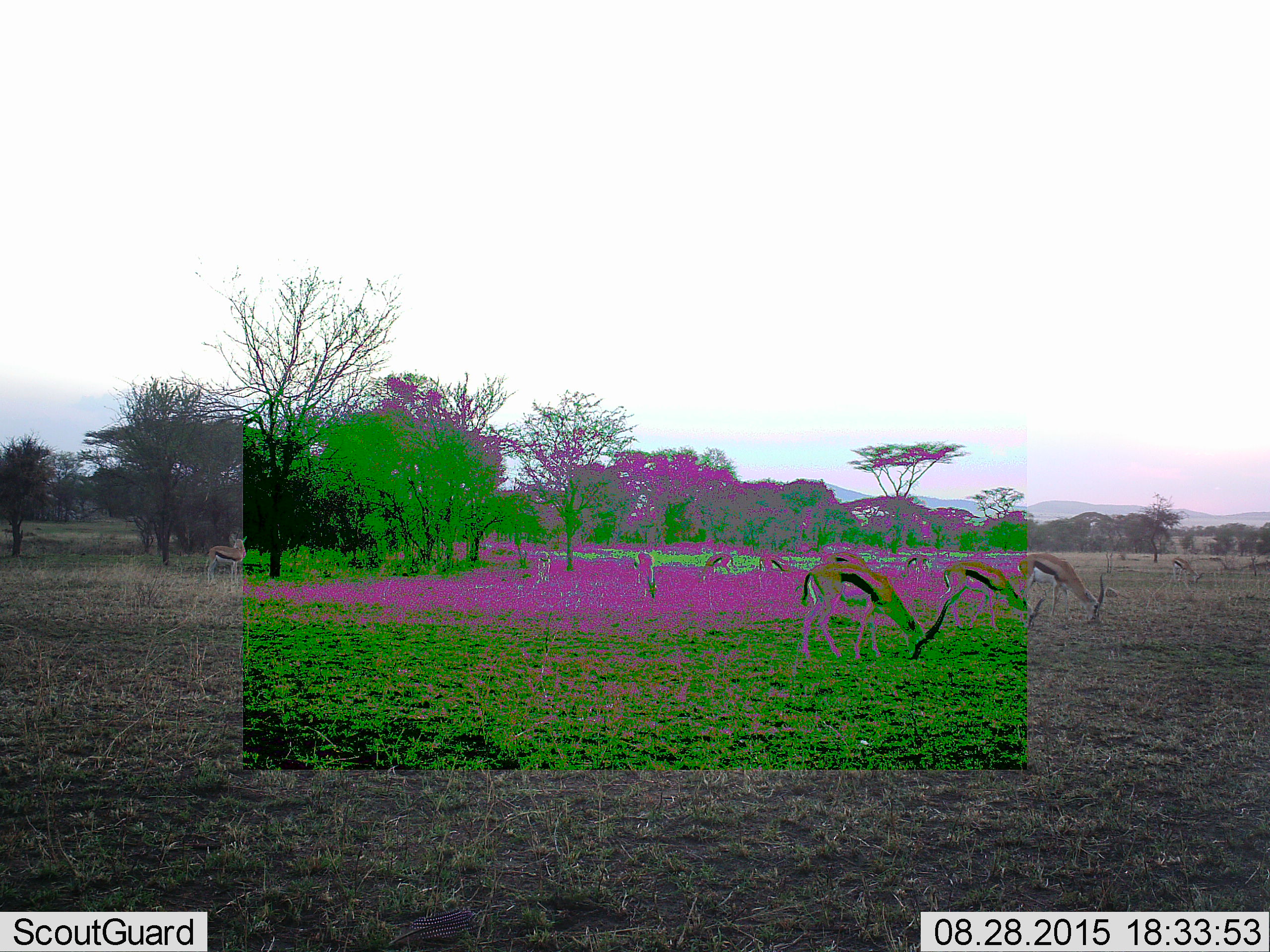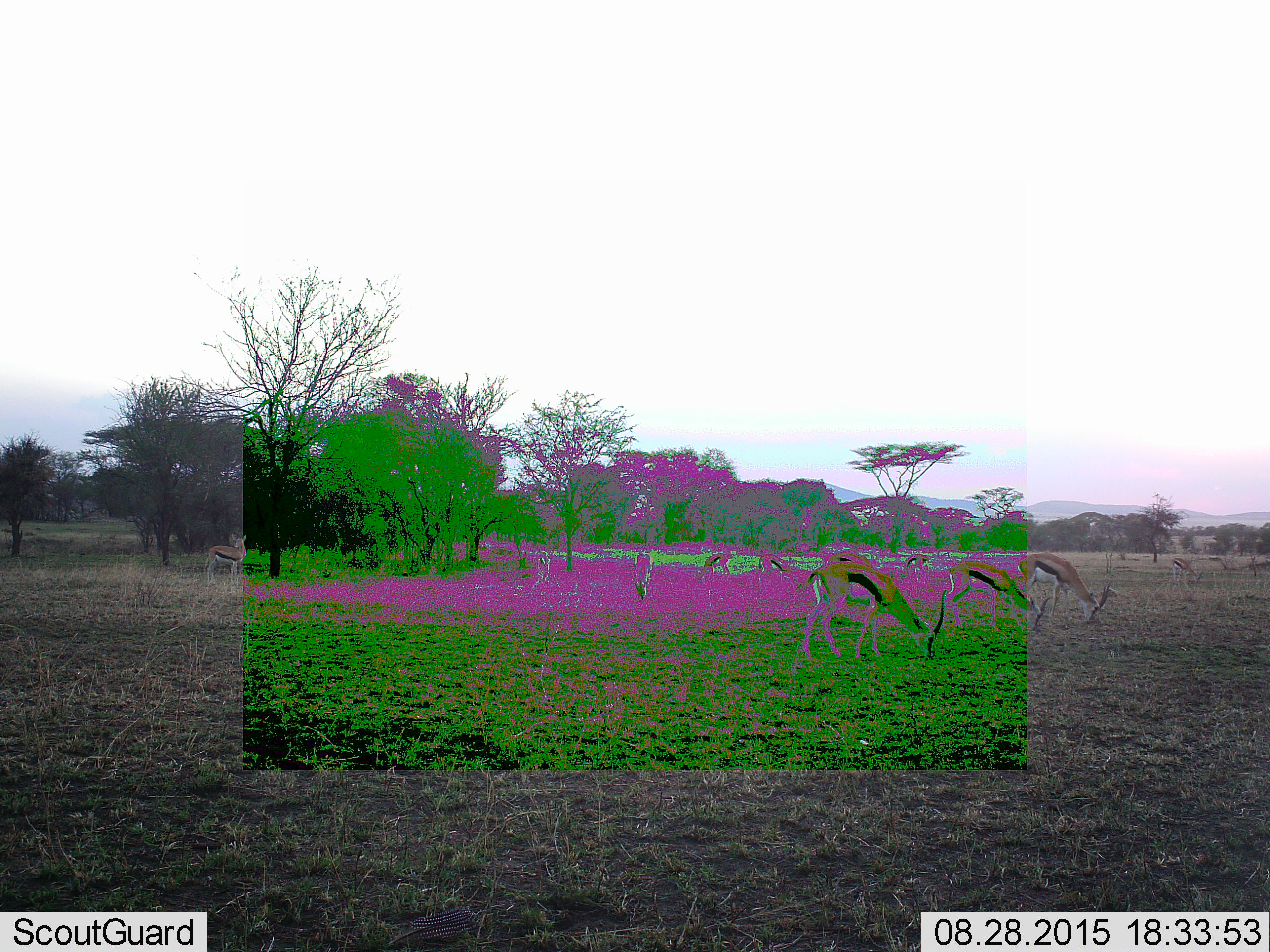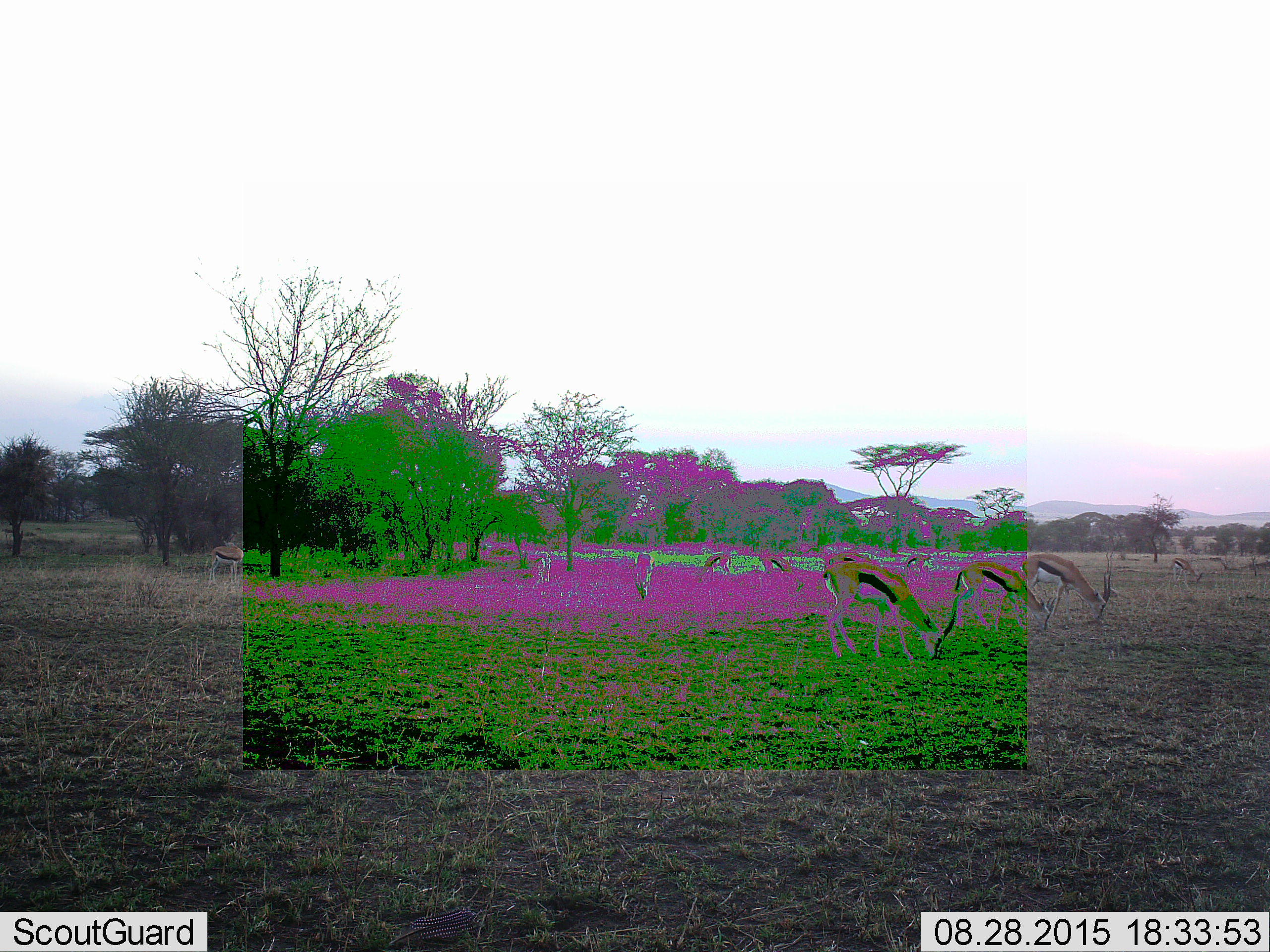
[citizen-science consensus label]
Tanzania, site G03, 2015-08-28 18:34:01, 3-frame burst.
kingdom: Animalia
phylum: Chordata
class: Mammalia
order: Artiodactyla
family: Bovidae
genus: Eudorcas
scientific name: Eudorcas thomsonii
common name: thomson's gazelle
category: gazellethomsons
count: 11-50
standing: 57%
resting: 0%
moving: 21%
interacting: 0%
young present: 7%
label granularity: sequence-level